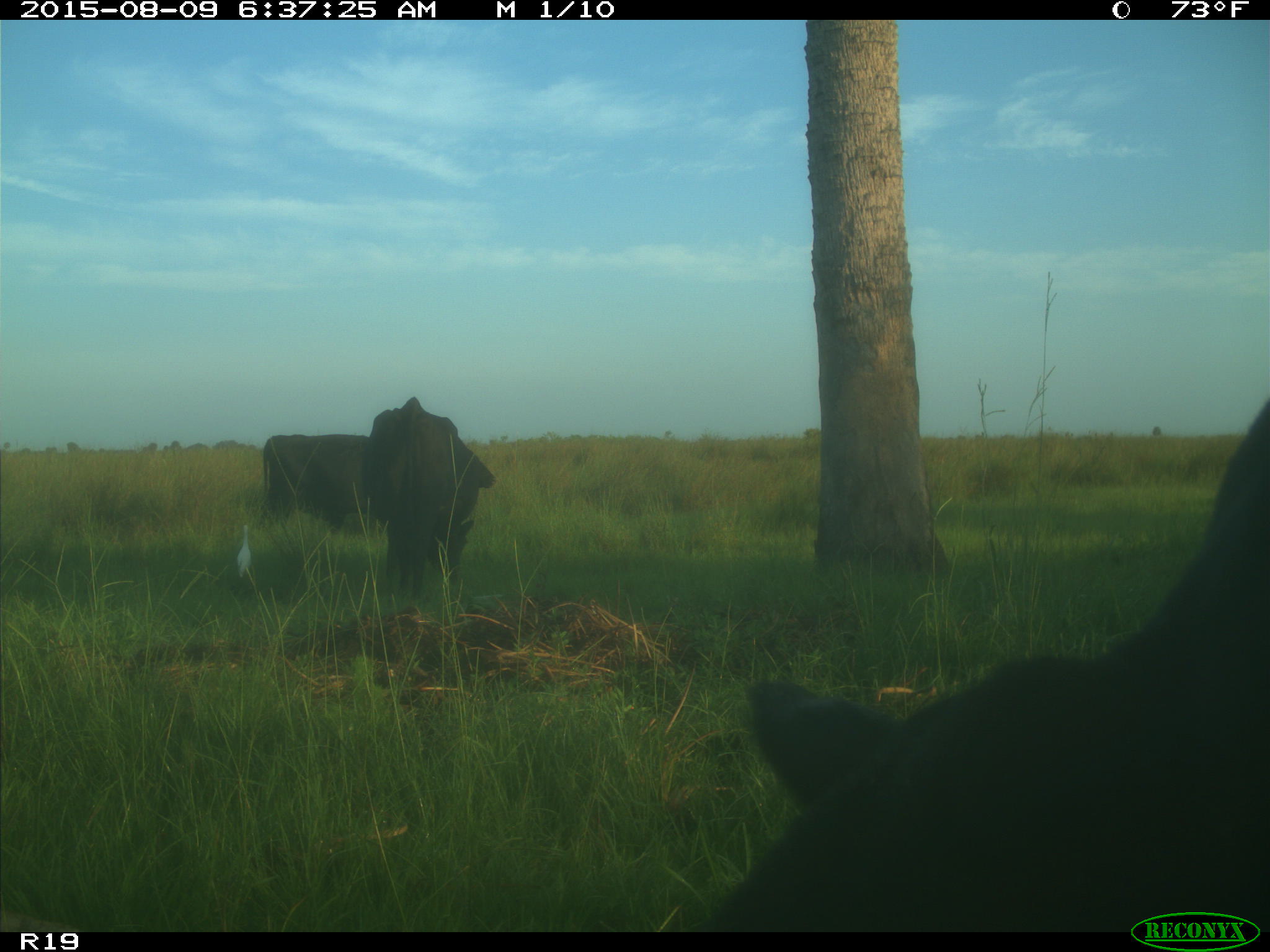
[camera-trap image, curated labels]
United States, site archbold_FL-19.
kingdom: Animalia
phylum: Chordata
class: Mammalia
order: Artiodactyla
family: Bovidae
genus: Bos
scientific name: Bos taurus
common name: domestic cow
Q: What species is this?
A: Bos taurus (domestic cow).